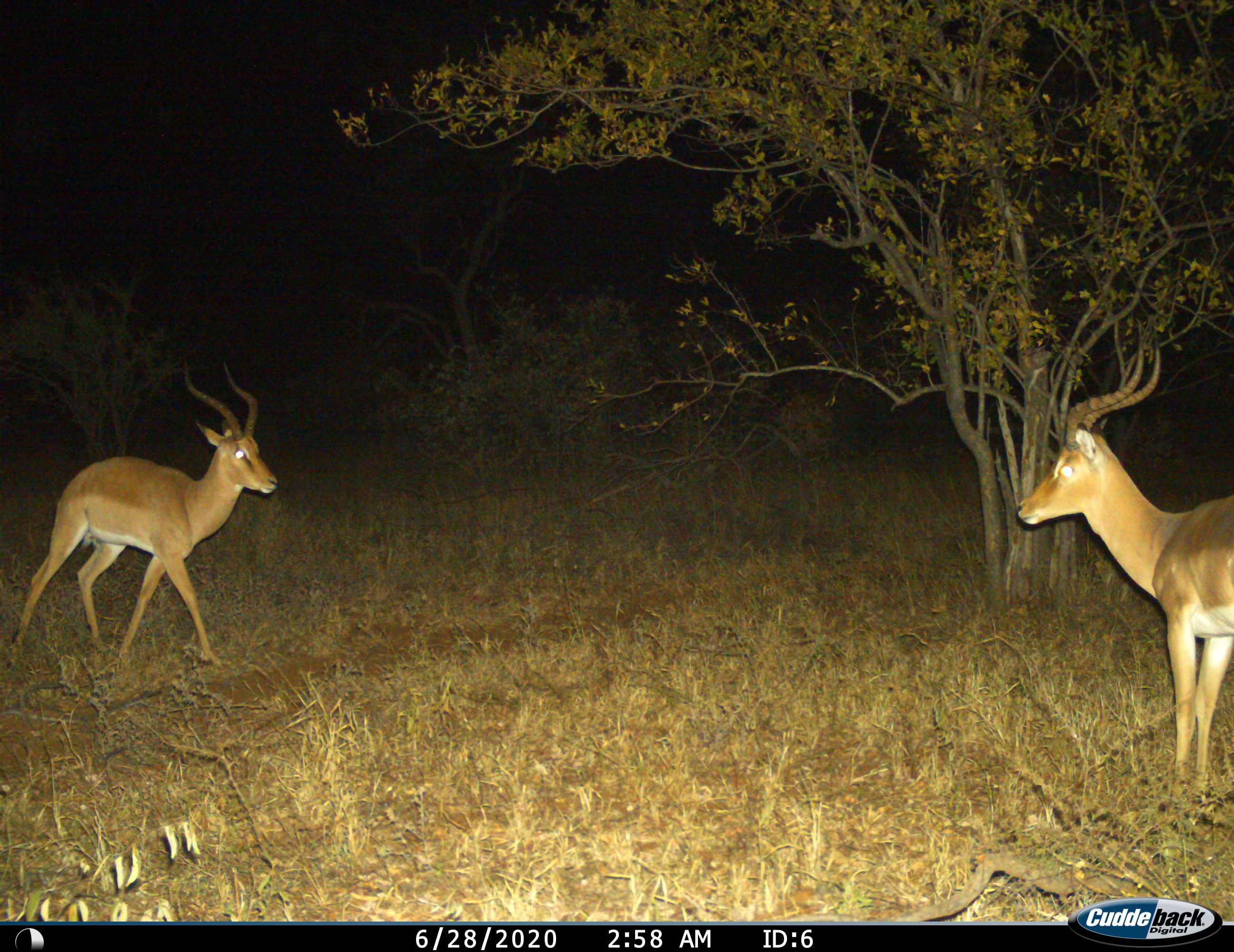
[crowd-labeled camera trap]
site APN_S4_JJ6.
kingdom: Animalia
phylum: Chordata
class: Mammalia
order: Artiodactyla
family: Bovidae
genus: Aepyceros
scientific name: Aepyceros melampus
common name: impala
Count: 2.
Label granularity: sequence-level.